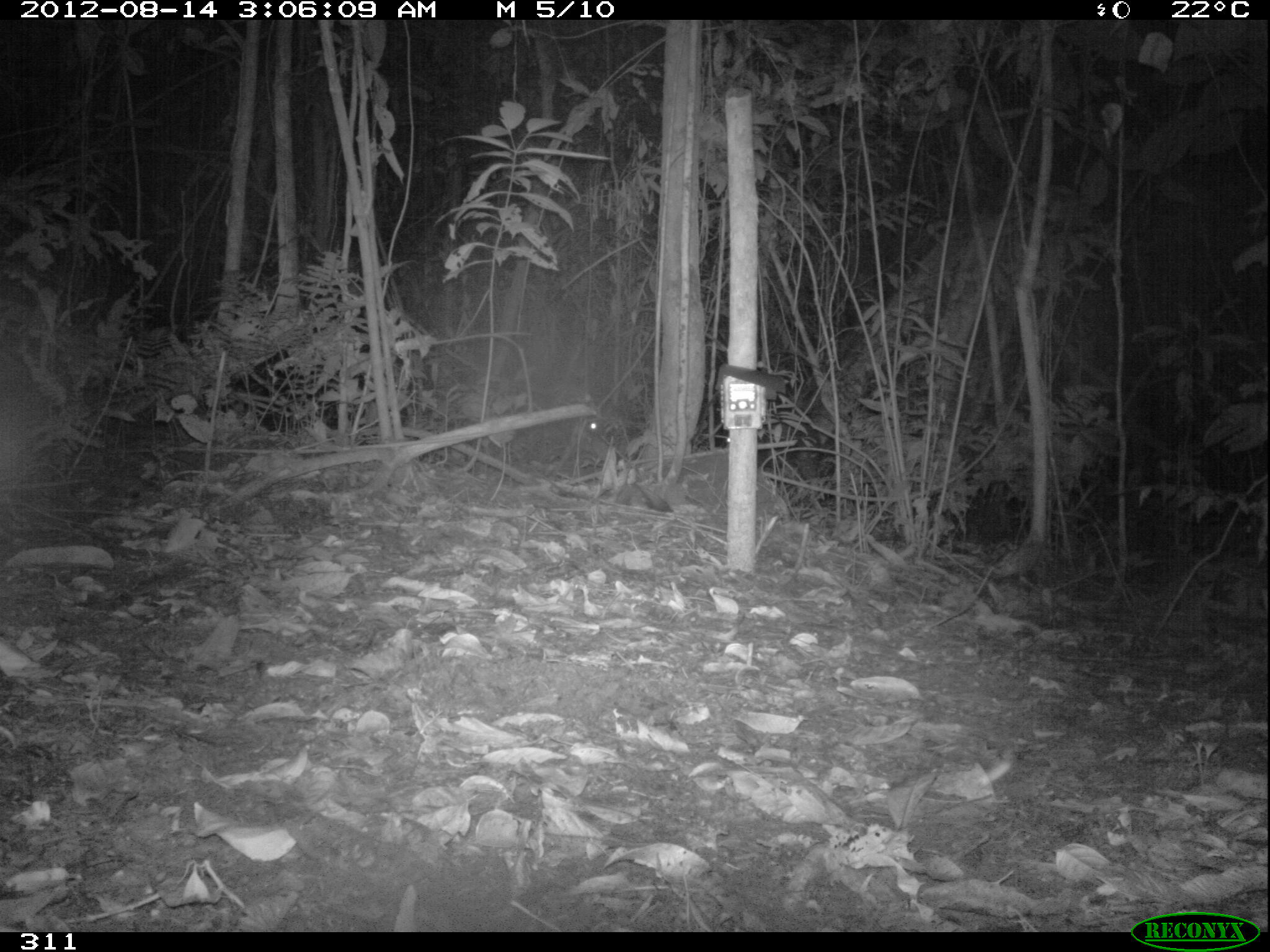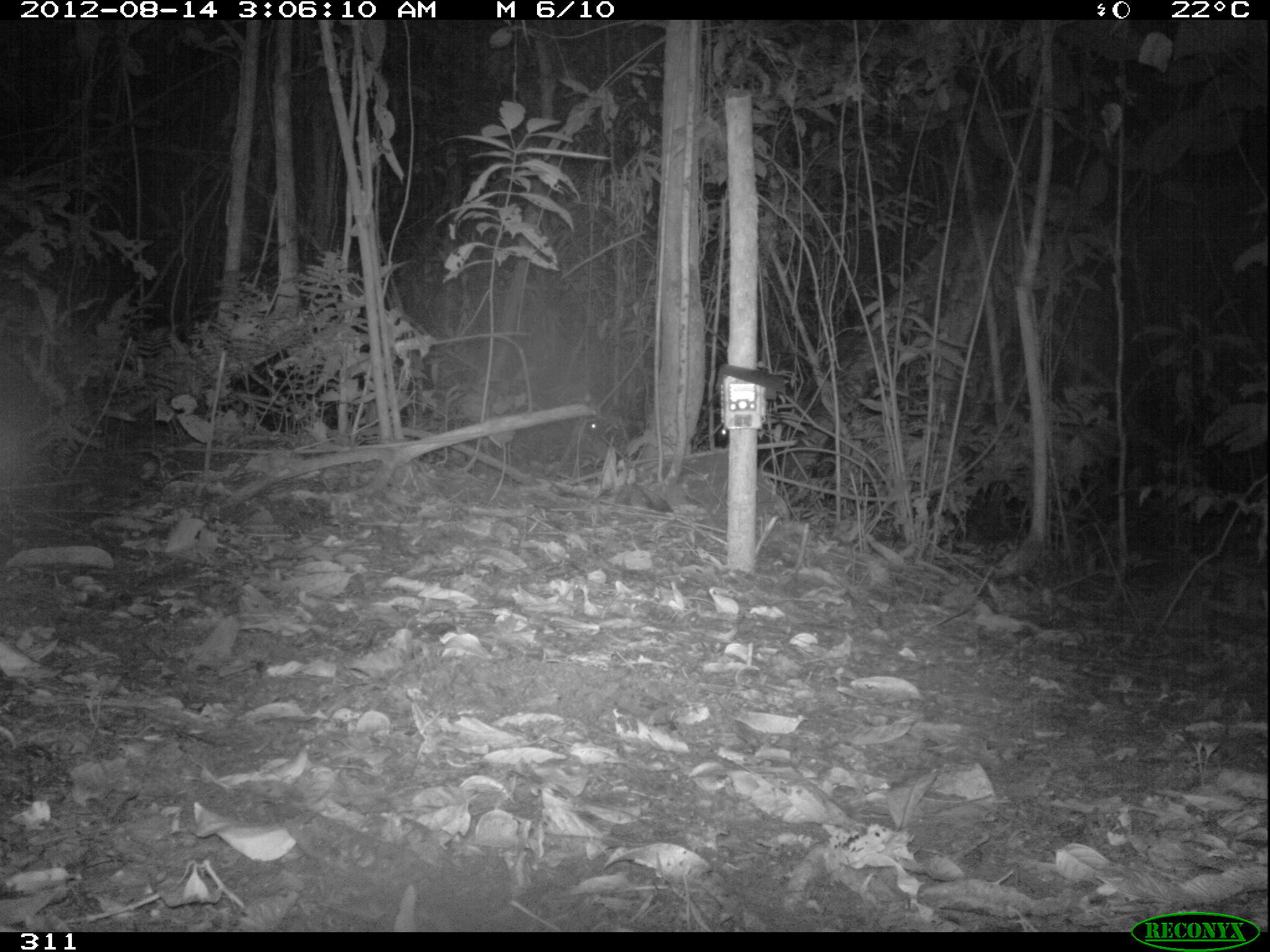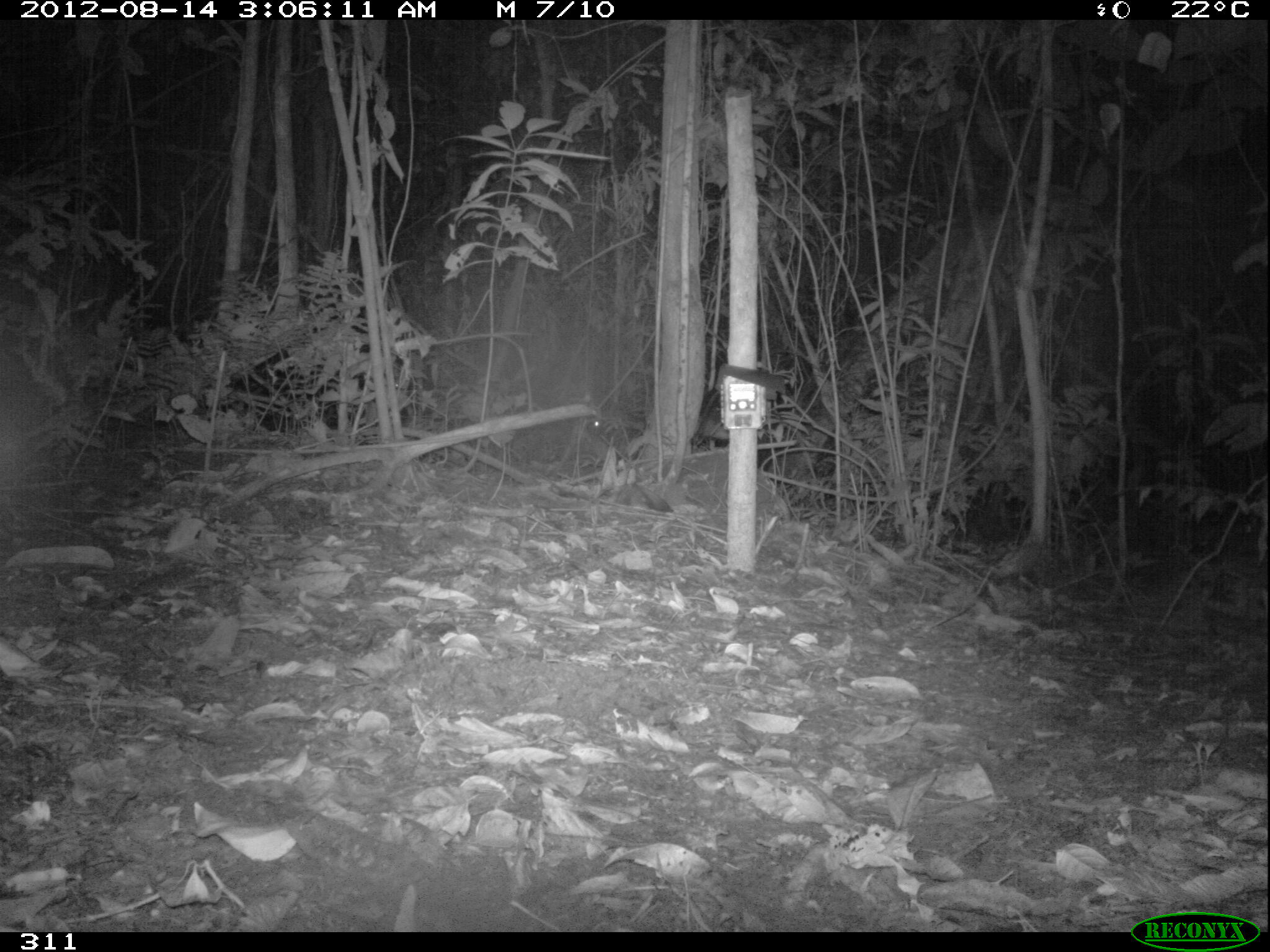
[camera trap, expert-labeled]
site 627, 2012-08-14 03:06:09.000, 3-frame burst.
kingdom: Animalia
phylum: Chordata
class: Mammalia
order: Artiodactyla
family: Tayassuidae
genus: Tayassu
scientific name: Tayassu pecari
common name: white-lipped peccary